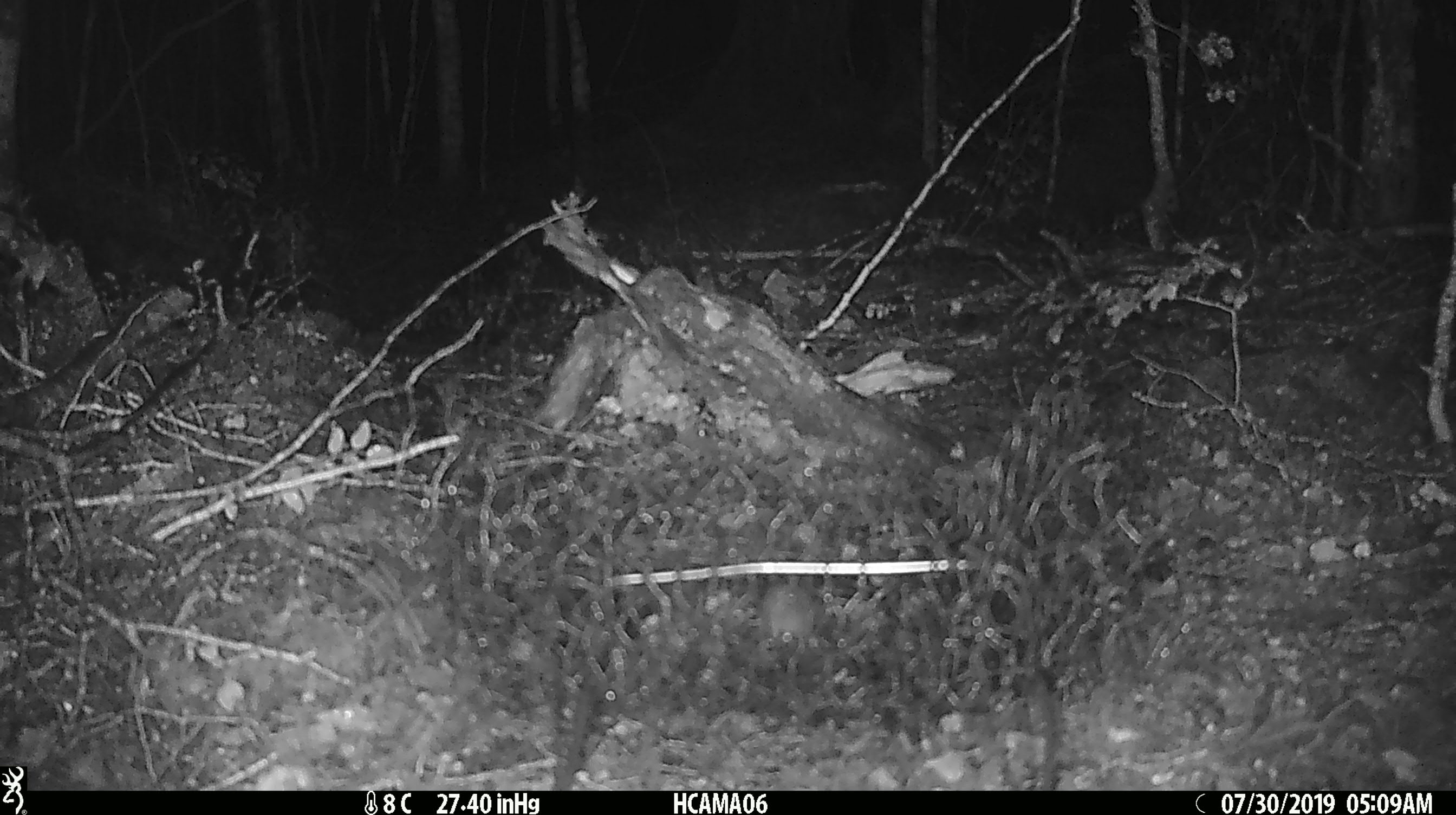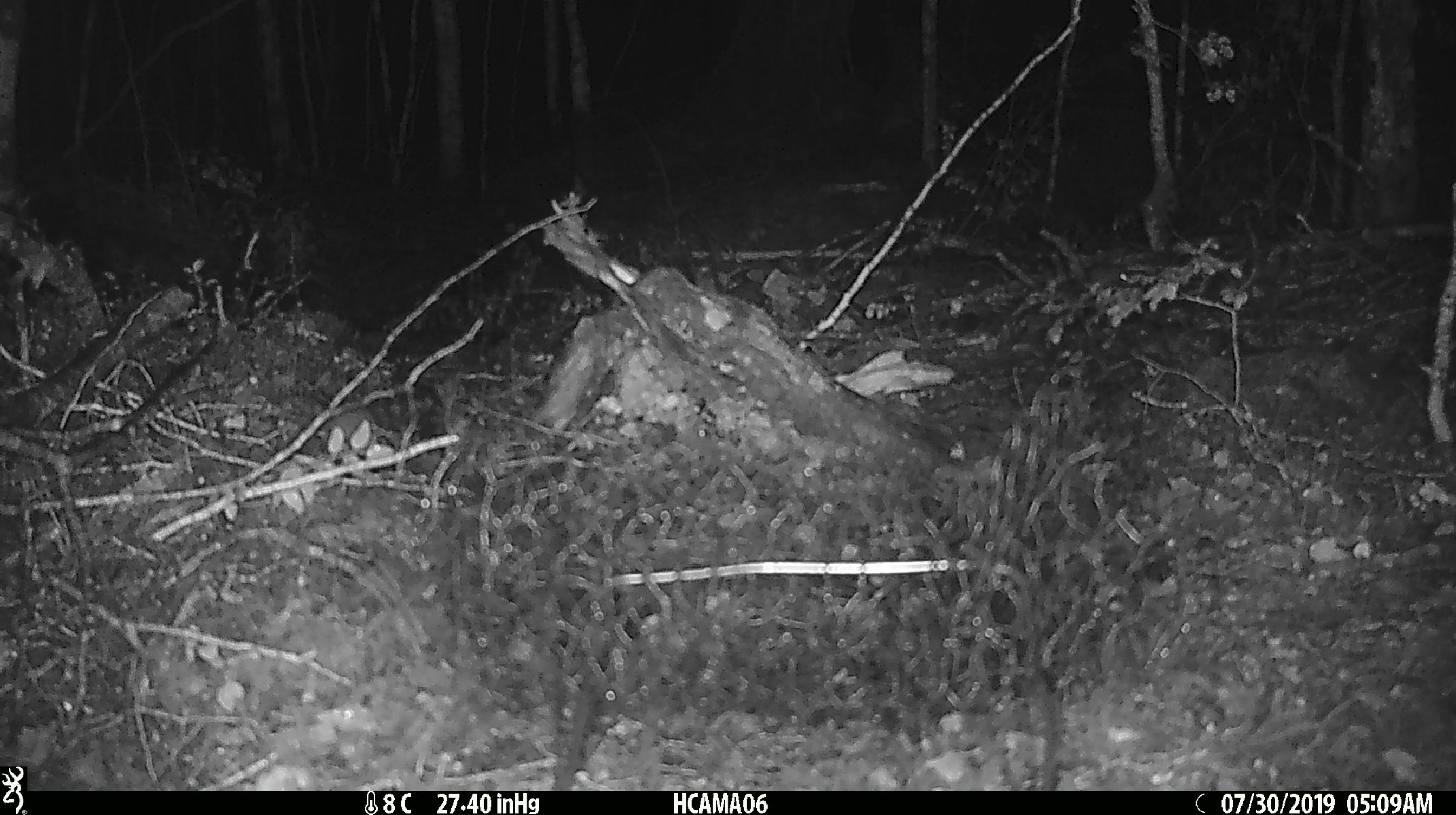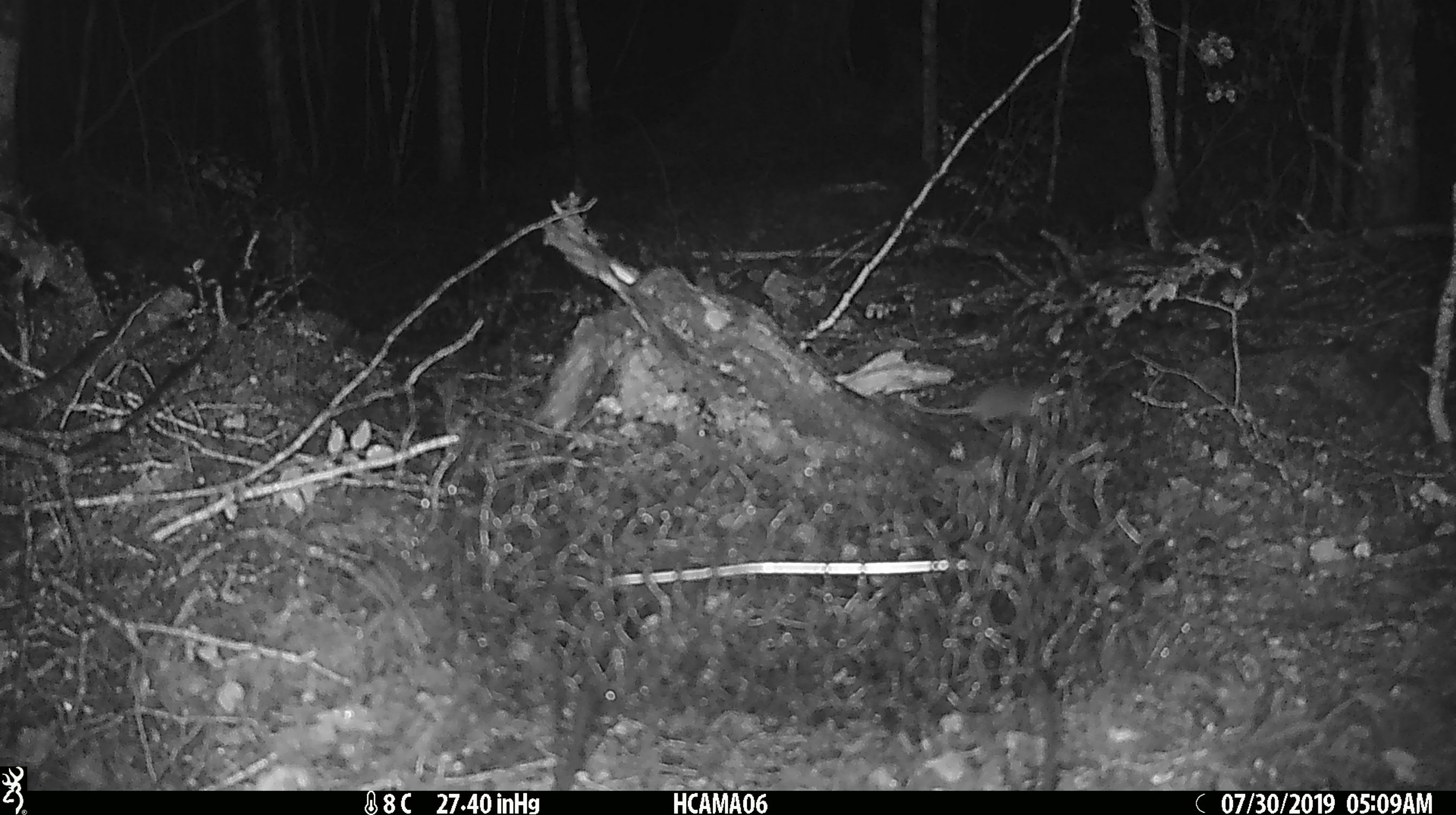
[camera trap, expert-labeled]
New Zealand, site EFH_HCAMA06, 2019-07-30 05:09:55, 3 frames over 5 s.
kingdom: Animalia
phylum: Chordata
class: Mammalia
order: Rodentia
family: Muridae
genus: Mus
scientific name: Mus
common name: mouse